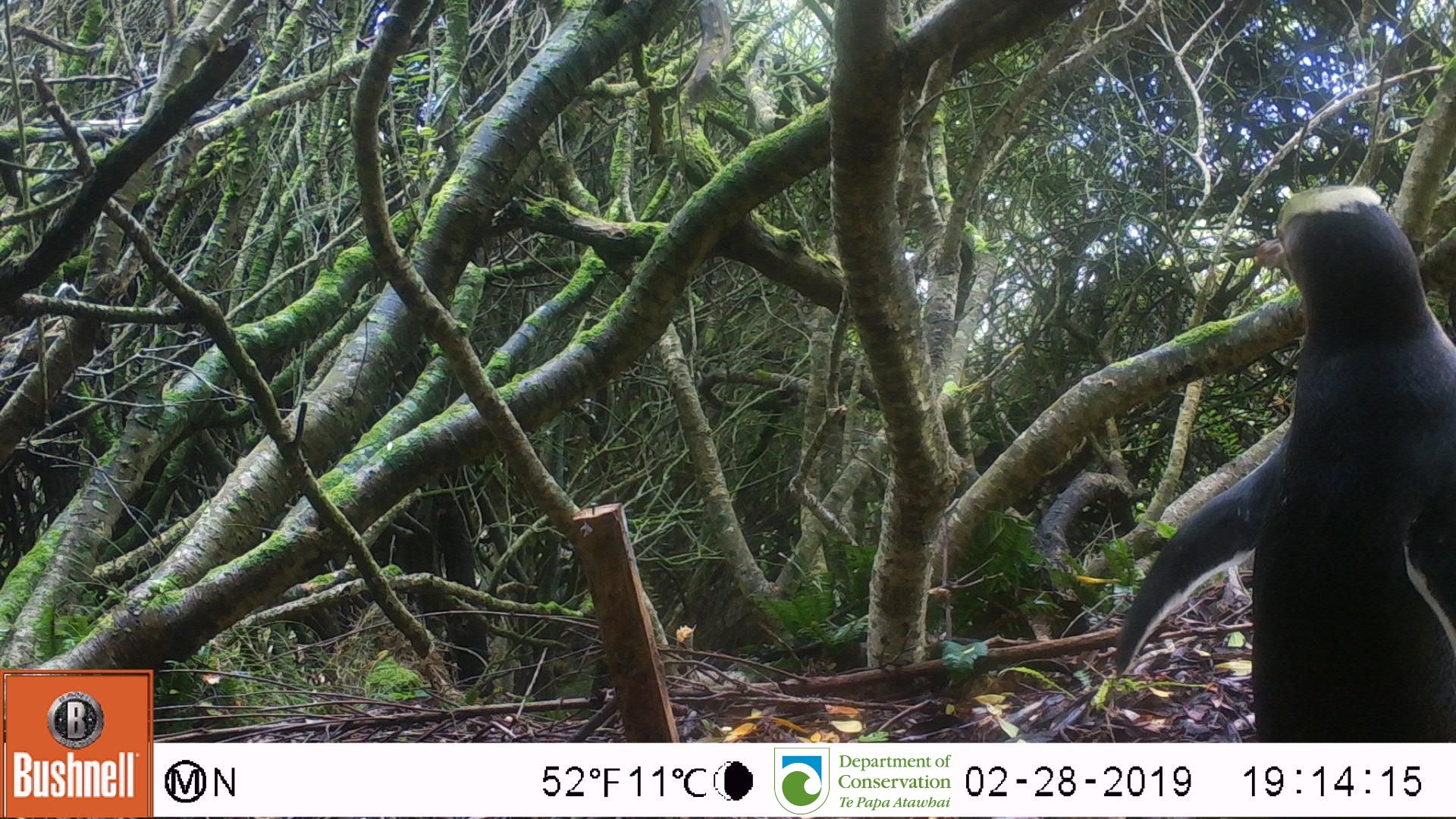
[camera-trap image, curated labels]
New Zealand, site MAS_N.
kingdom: Animalia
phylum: Chordata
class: Aves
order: Sphenisciformes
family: Spheniscidae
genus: Megadyptes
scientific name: Megadyptes antipodes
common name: yellow-eyed penguin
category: yellow eyed penguin